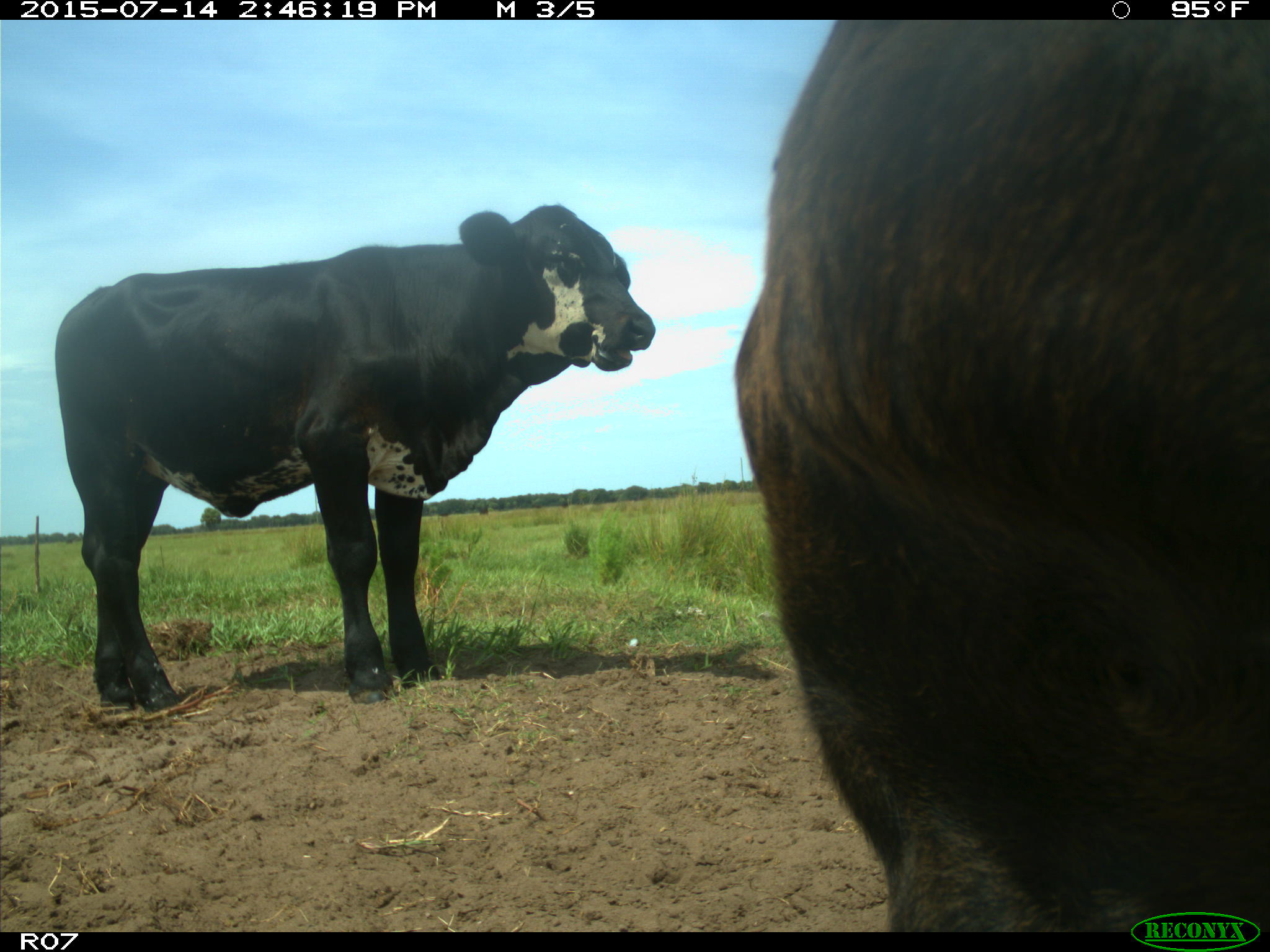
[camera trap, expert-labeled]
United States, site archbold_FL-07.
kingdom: Animalia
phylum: Chordata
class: Mammalia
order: Artiodactyla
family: Bovidae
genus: Bos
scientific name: Bos taurus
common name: domestic cow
Bos taurus (domestic cow).